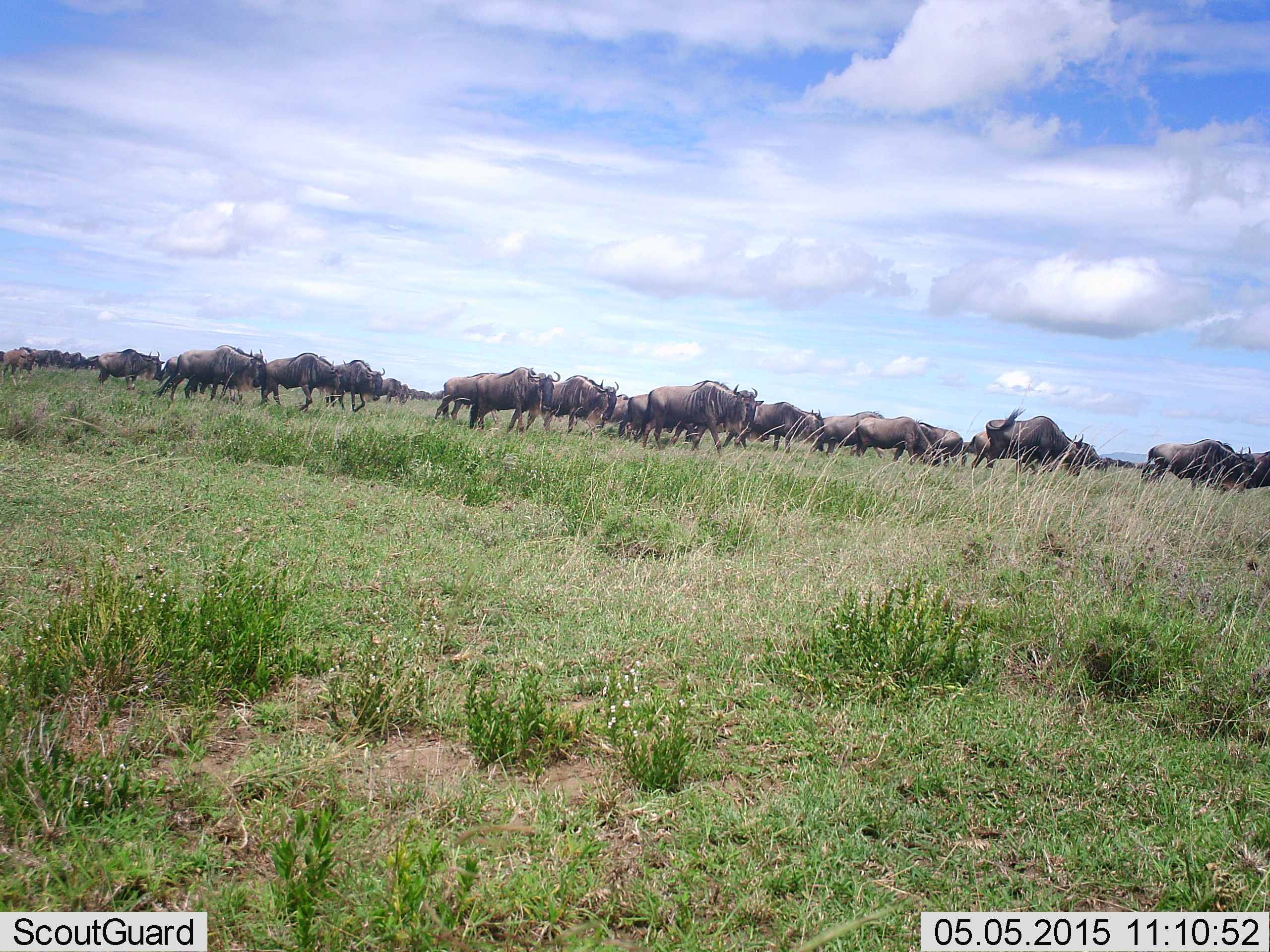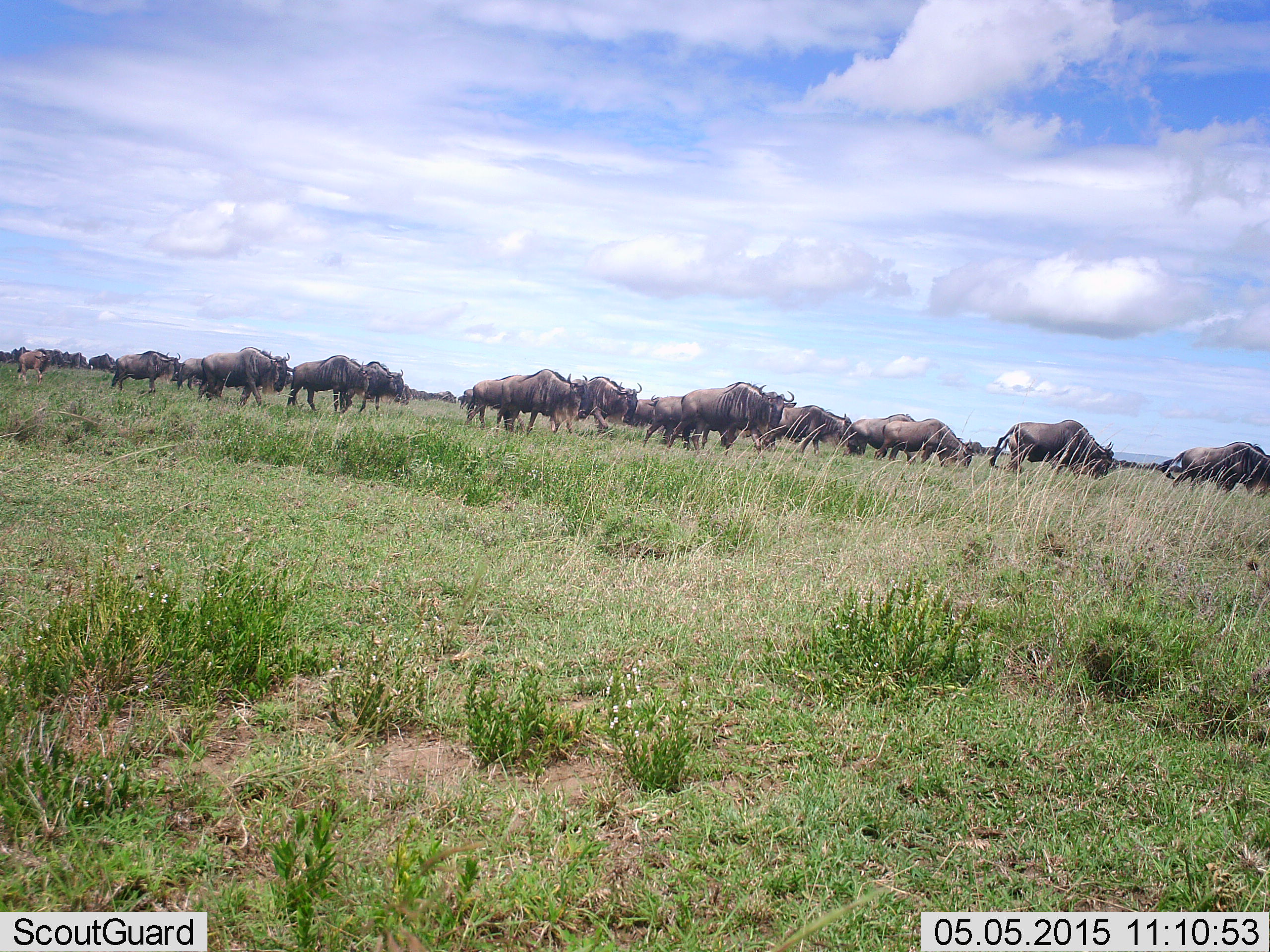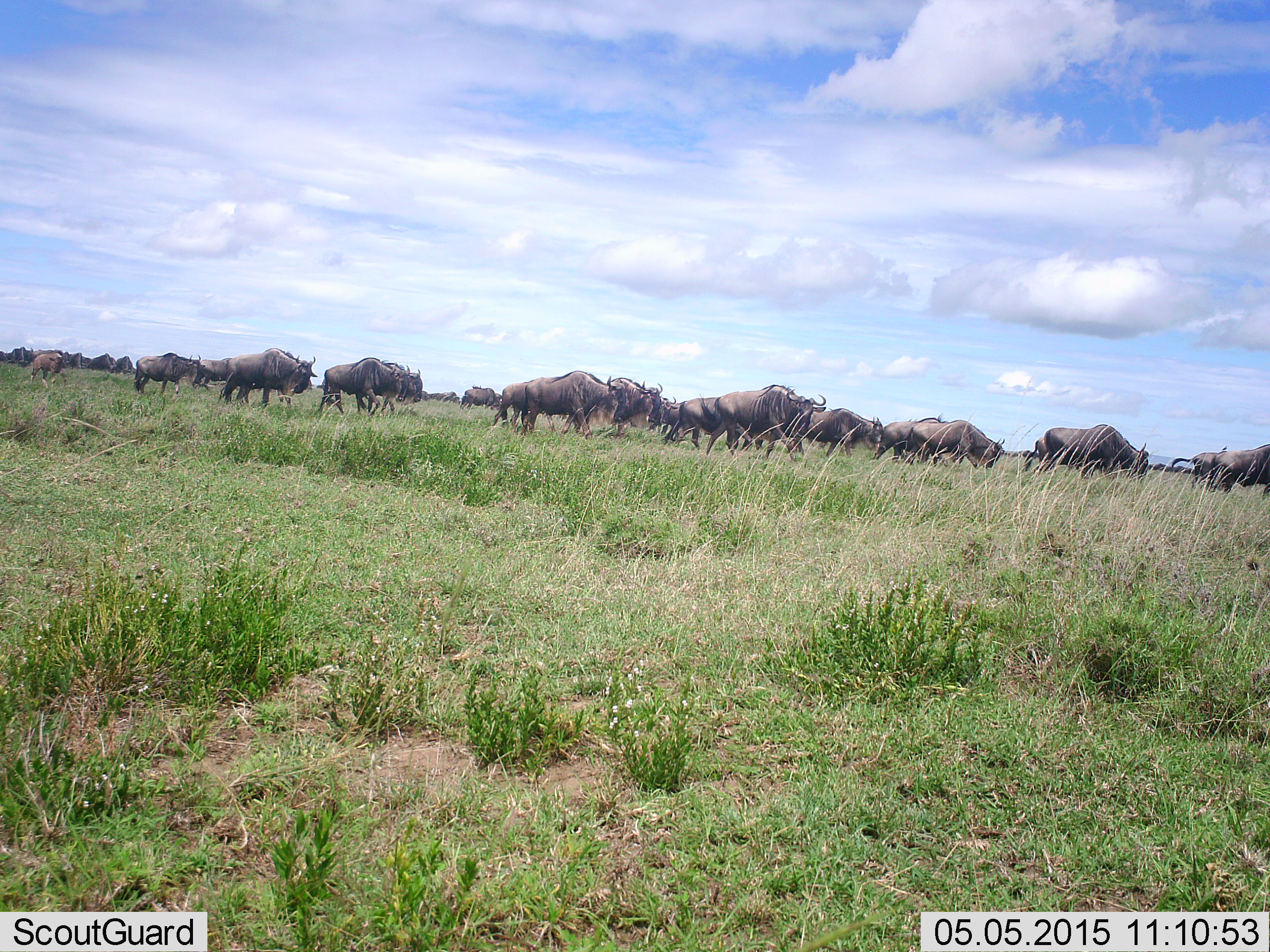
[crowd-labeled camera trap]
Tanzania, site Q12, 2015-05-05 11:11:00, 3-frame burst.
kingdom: Animalia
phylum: Chordata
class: Mammalia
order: Artiodactyla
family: Bovidae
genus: Connochaetes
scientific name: Connochaetes taurinus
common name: blue wildebeest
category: wildebeest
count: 11-50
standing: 10%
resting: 10%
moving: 90%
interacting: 10%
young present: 0%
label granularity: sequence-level